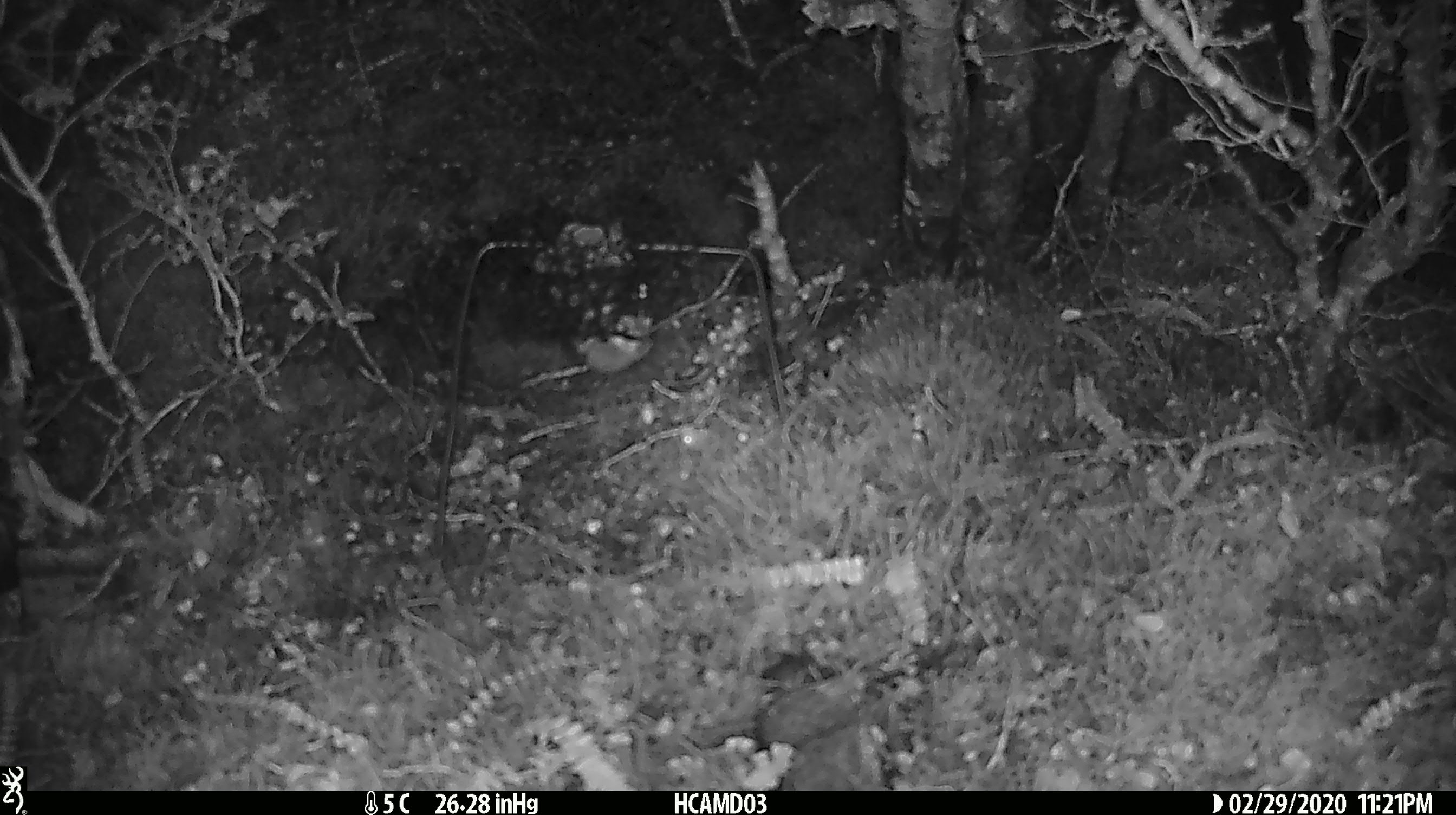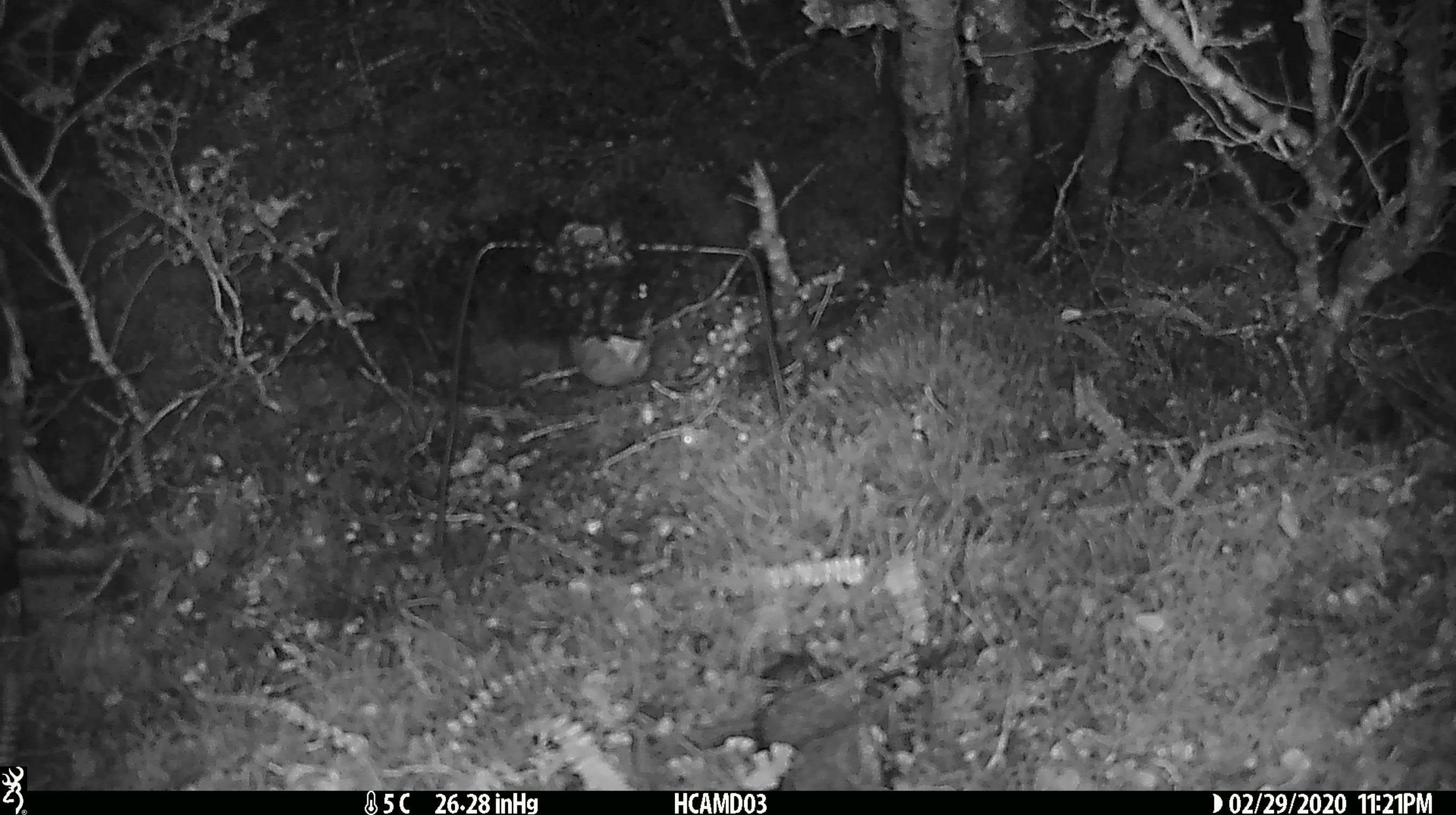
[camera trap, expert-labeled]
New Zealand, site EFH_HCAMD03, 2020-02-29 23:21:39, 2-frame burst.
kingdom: Animalia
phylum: Chordata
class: Mammalia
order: Rodentia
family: Muridae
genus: Mus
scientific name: Mus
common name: mouse